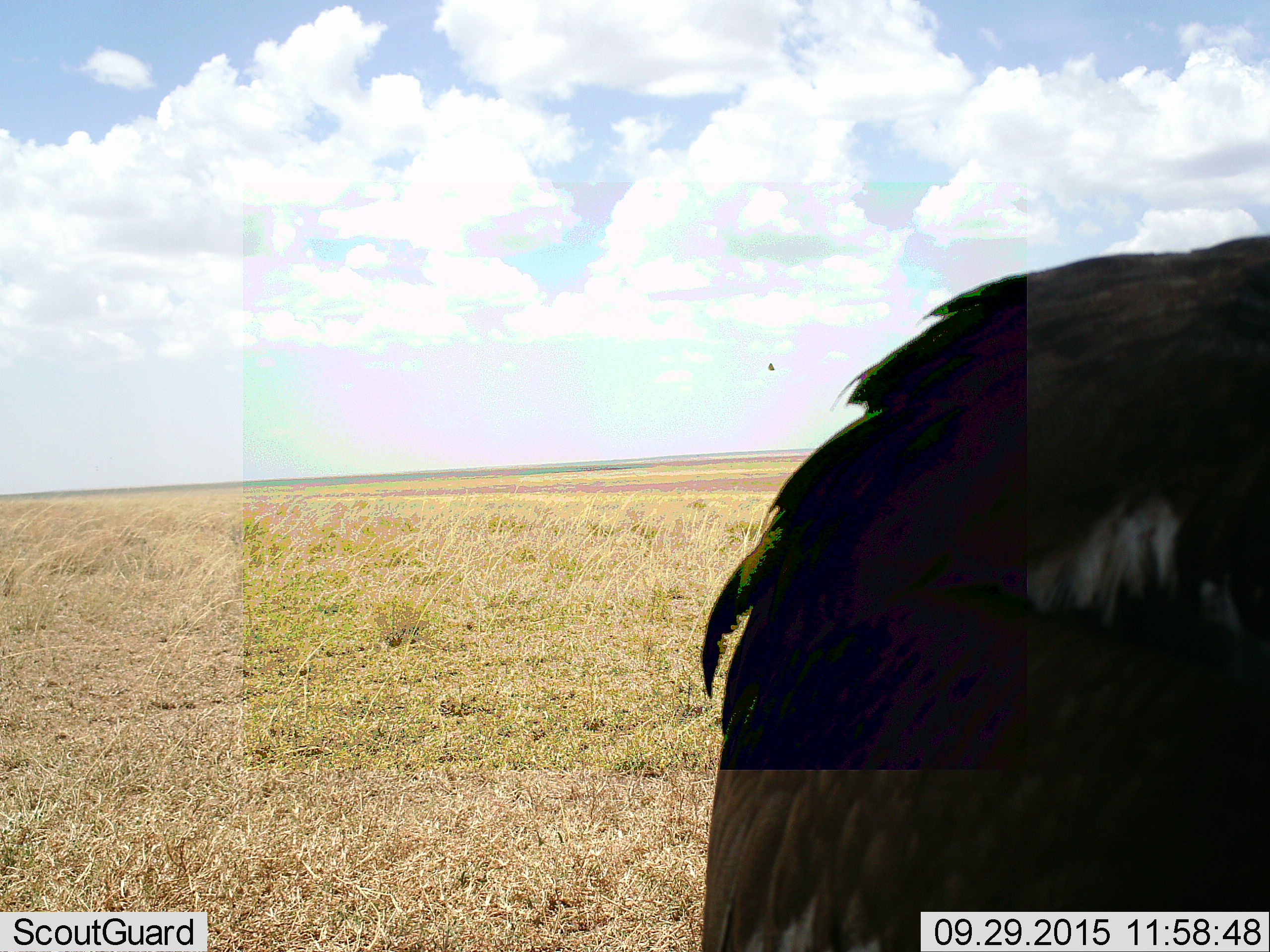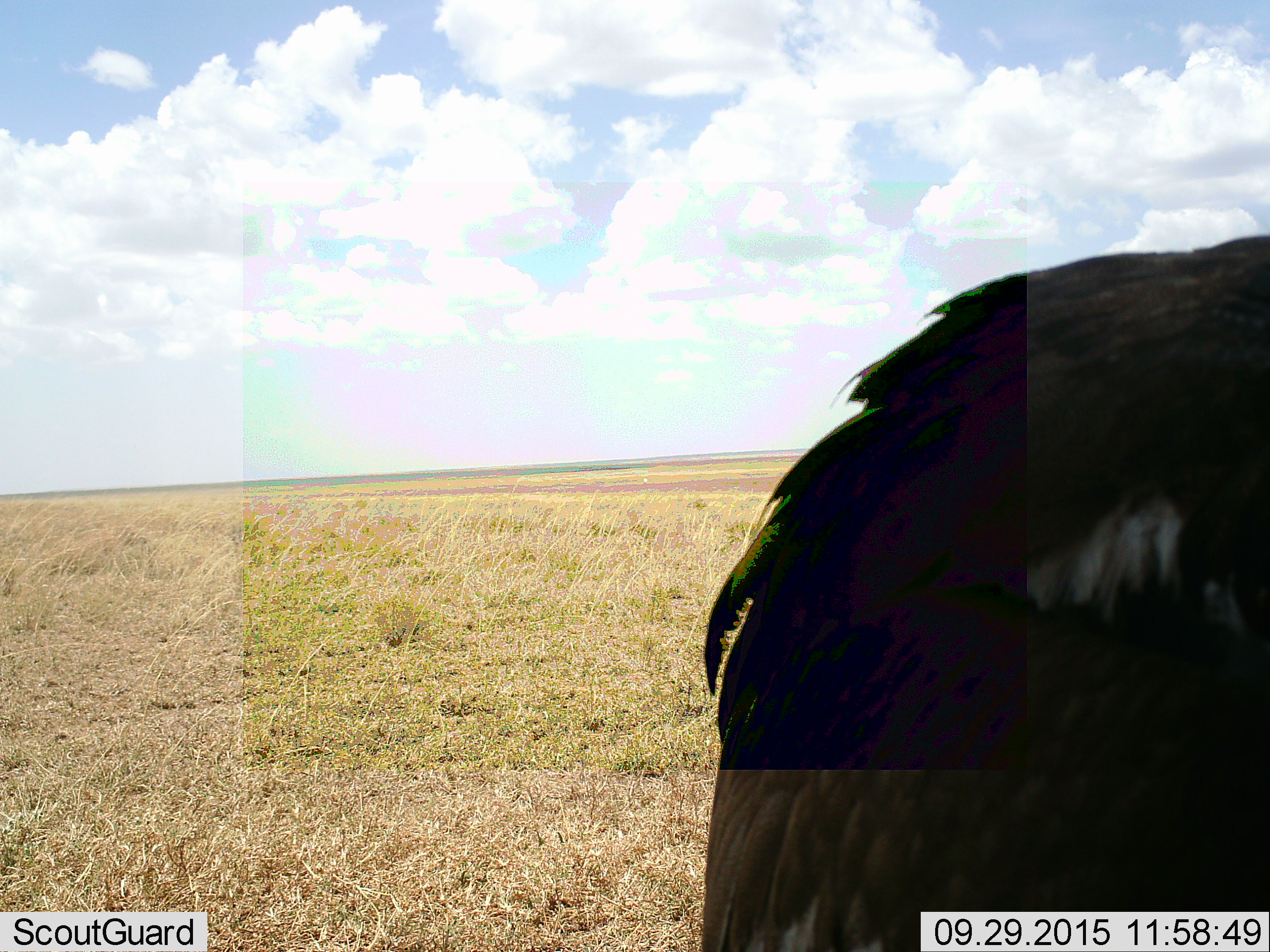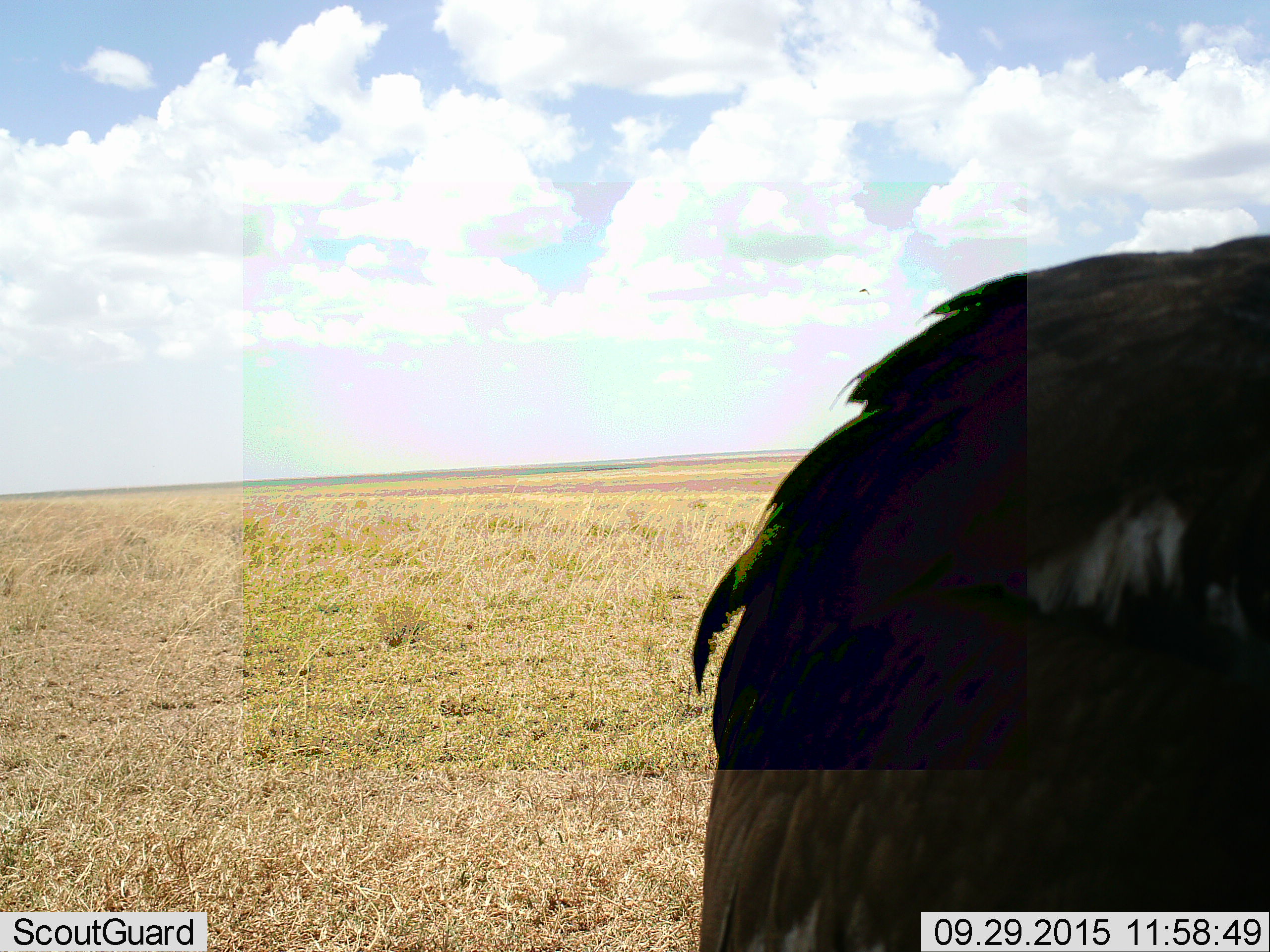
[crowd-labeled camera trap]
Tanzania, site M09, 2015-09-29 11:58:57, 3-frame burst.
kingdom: Animalia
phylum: Chordata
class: Aves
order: Otidiformes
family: Otididae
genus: Ardeotis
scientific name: Ardeotis kori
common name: kori bustard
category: koribustard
Koribustard (kori bustard) (Ardeotis kori), count 1. Behavior (volunteer vote fractions): standing 100%, resting 0%, moving 33%, interacting 0%. Young present (vote fraction): 0%. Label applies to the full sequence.